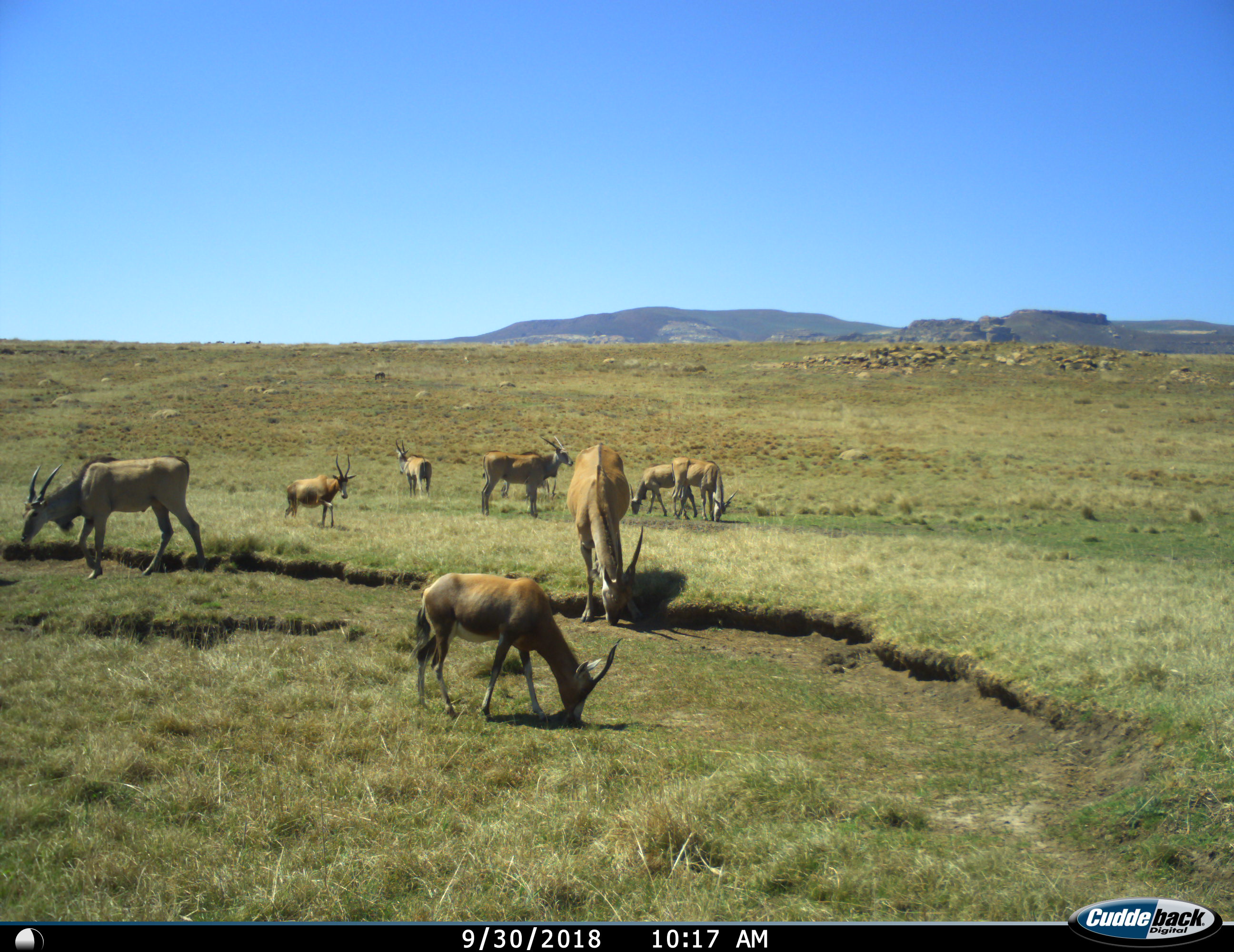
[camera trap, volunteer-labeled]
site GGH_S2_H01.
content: unidentified animal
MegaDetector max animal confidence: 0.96